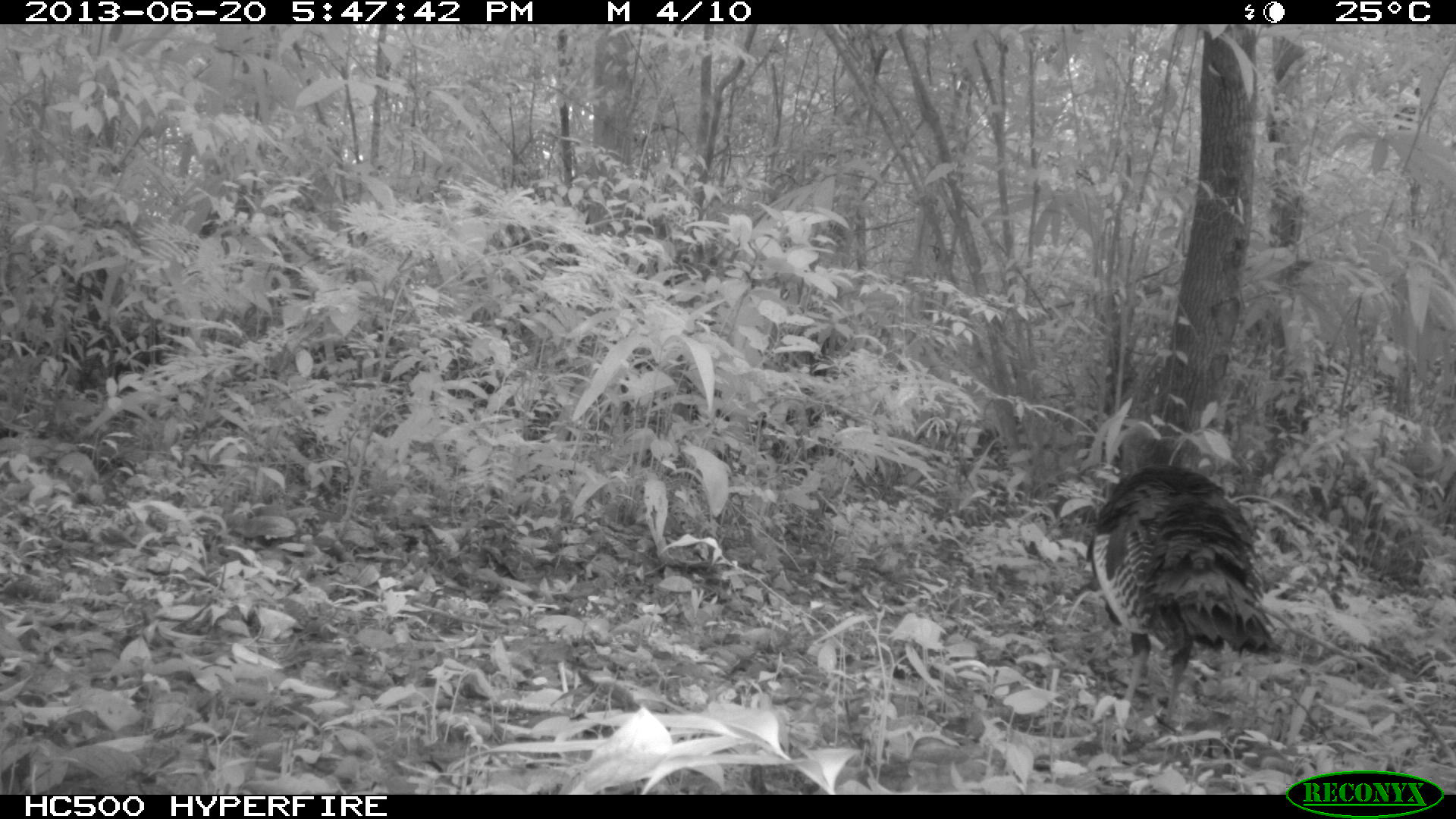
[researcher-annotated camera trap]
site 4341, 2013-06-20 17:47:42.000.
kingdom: Animalia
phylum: Chordata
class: Aves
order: Galliformes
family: Phasianidae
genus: Meleagris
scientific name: Meleagris ocellata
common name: ocellated turkey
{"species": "Meleagris ocellata (ocellated turkey)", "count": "1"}